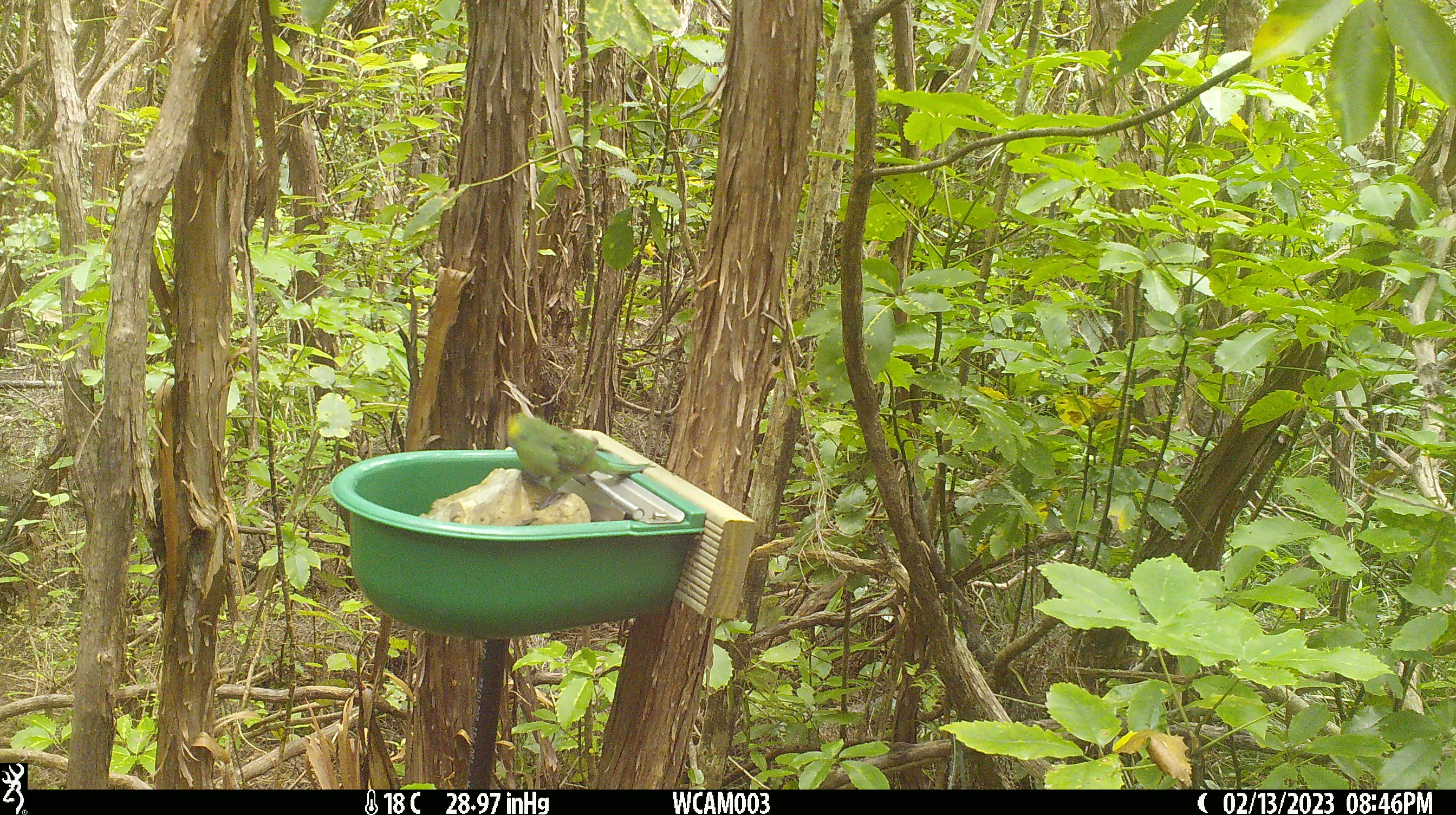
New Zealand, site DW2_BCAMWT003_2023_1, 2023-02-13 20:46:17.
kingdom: Animalia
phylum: Chordata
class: Aves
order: Psittaciformes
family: Psittaculidae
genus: Cyanoramphus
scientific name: Cyanoramphus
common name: parakeet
Parakeet (Cyanoramphus).